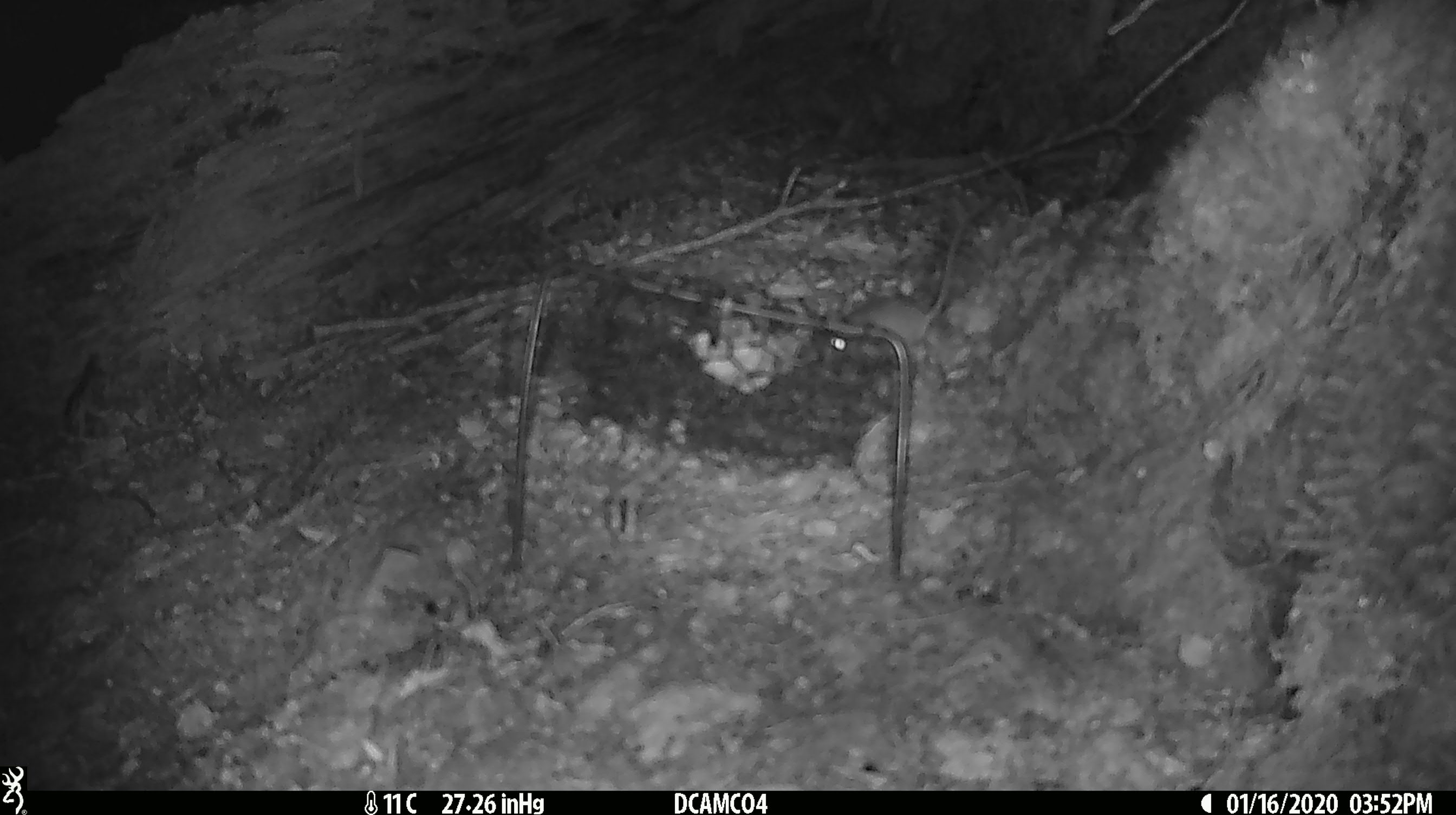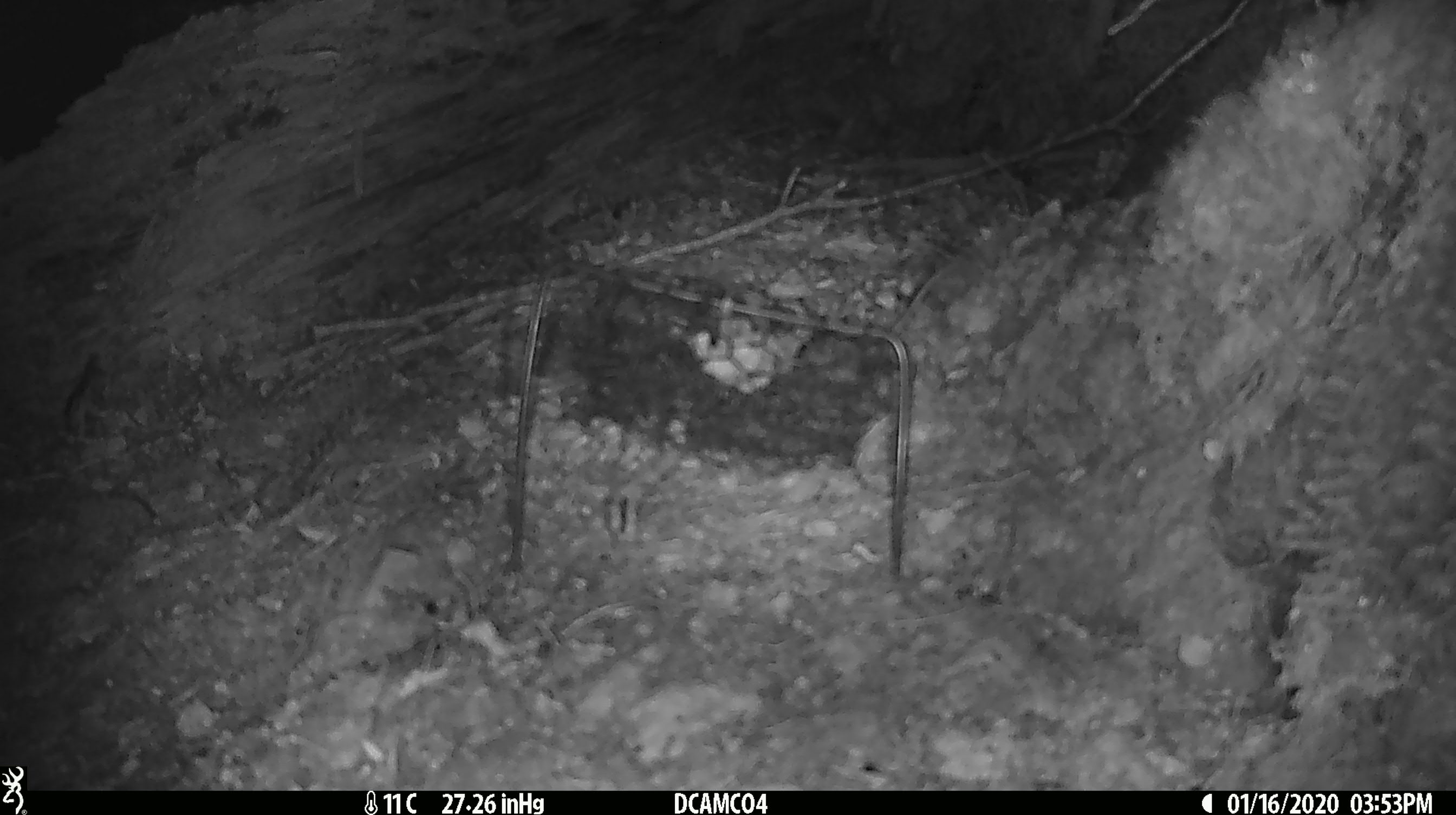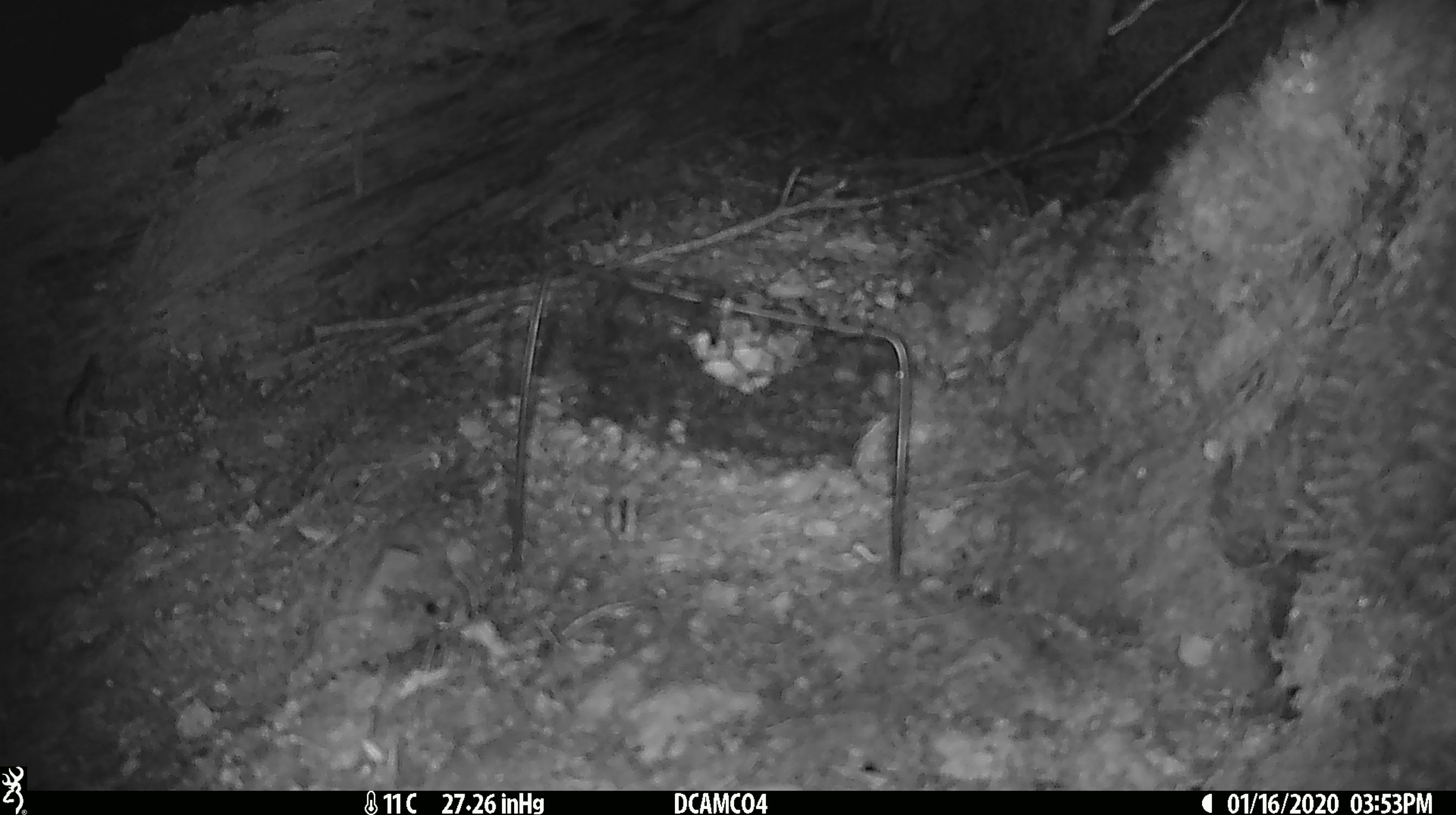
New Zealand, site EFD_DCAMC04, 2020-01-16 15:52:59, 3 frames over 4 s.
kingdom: Animalia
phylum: Chordata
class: Mammalia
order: Rodentia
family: Muridae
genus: Mus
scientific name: Mus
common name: mouse